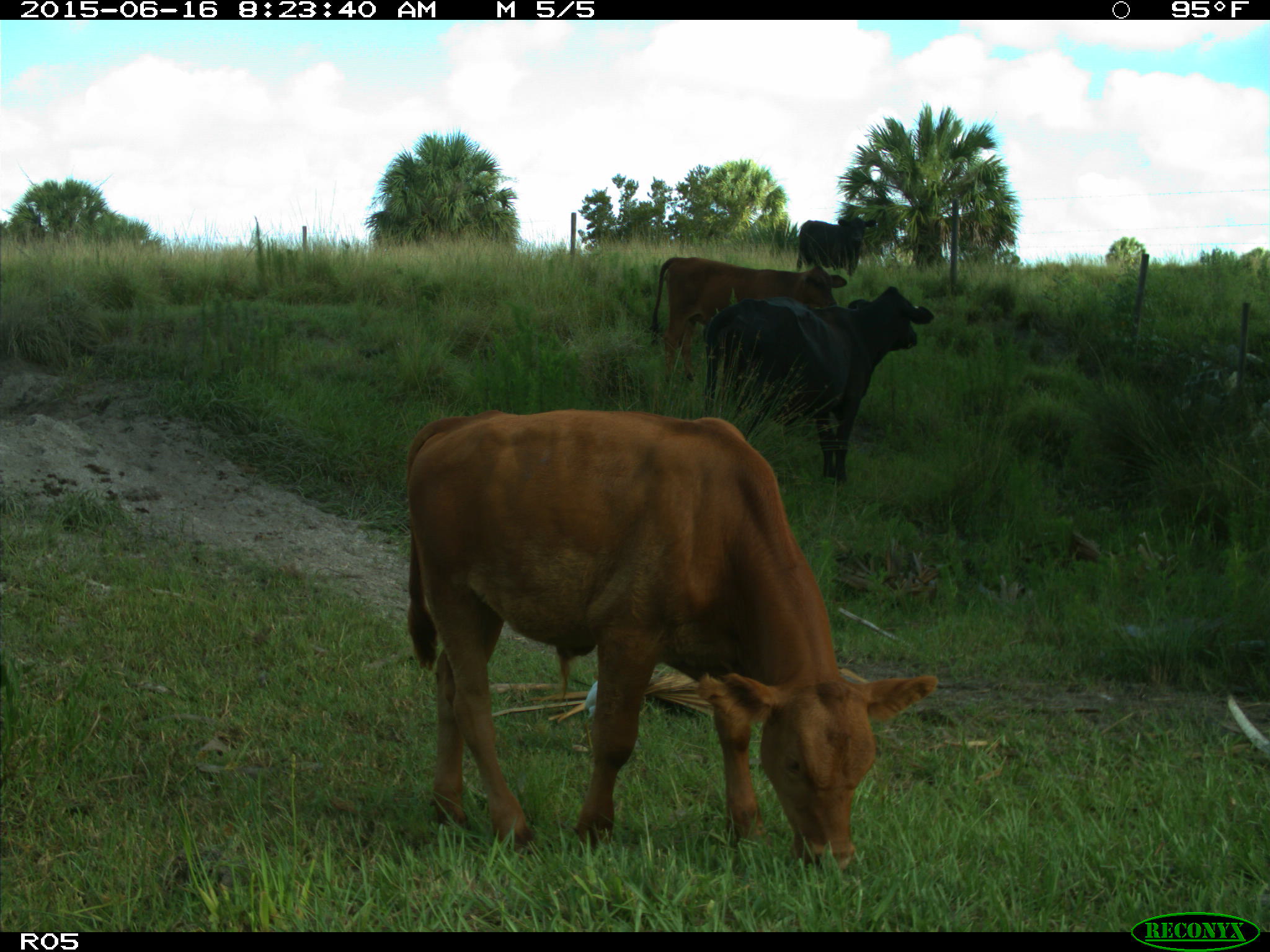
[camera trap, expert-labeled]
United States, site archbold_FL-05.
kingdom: Animalia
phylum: Chordata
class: Mammalia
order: Artiodactyla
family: Bovidae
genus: Bos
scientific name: Bos taurus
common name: domestic cow